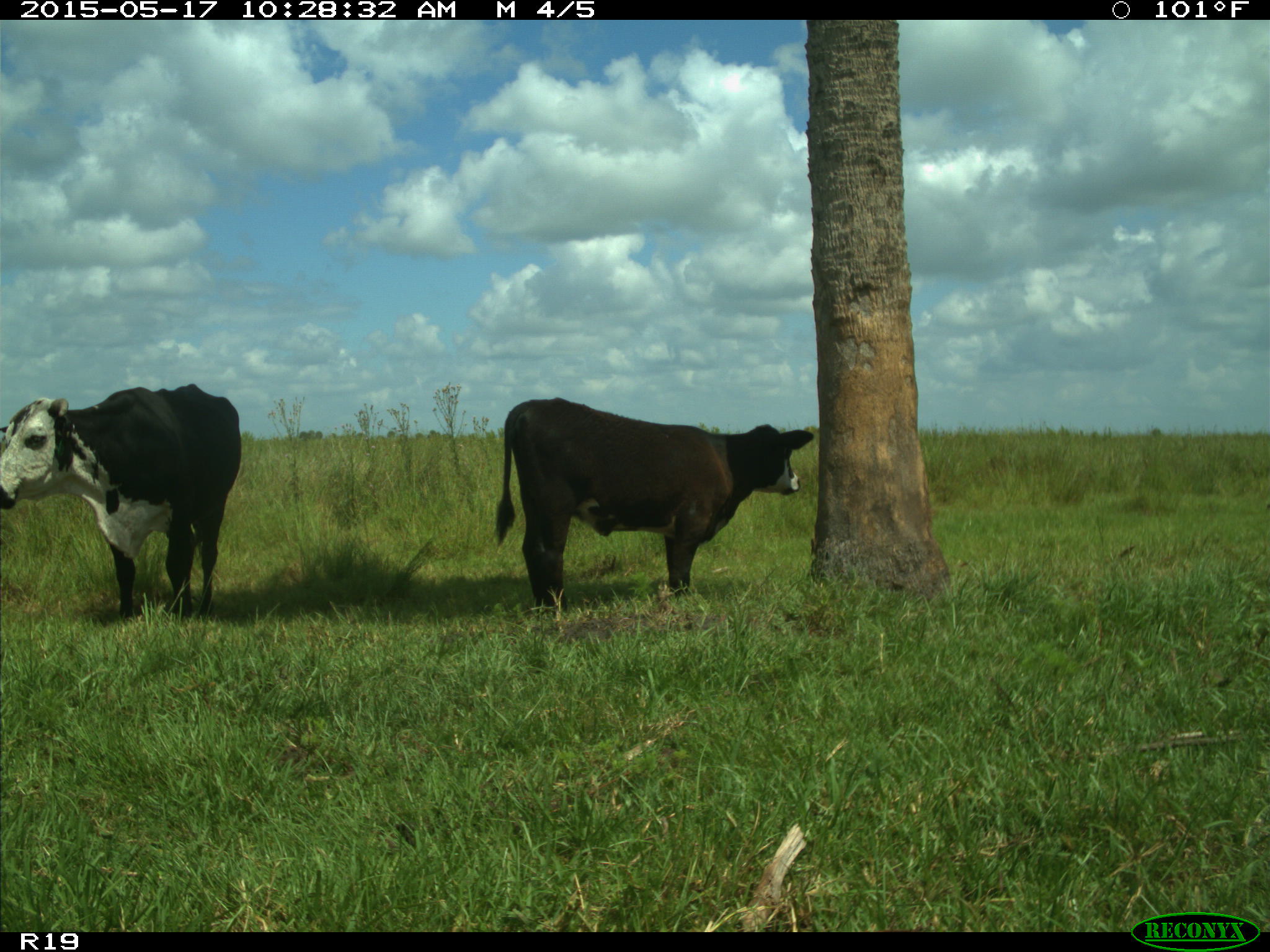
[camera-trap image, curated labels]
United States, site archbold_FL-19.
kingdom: Animalia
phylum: Chordata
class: Mammalia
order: Artiodactyla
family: Bovidae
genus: Bos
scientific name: Bos taurus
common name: domestic cow